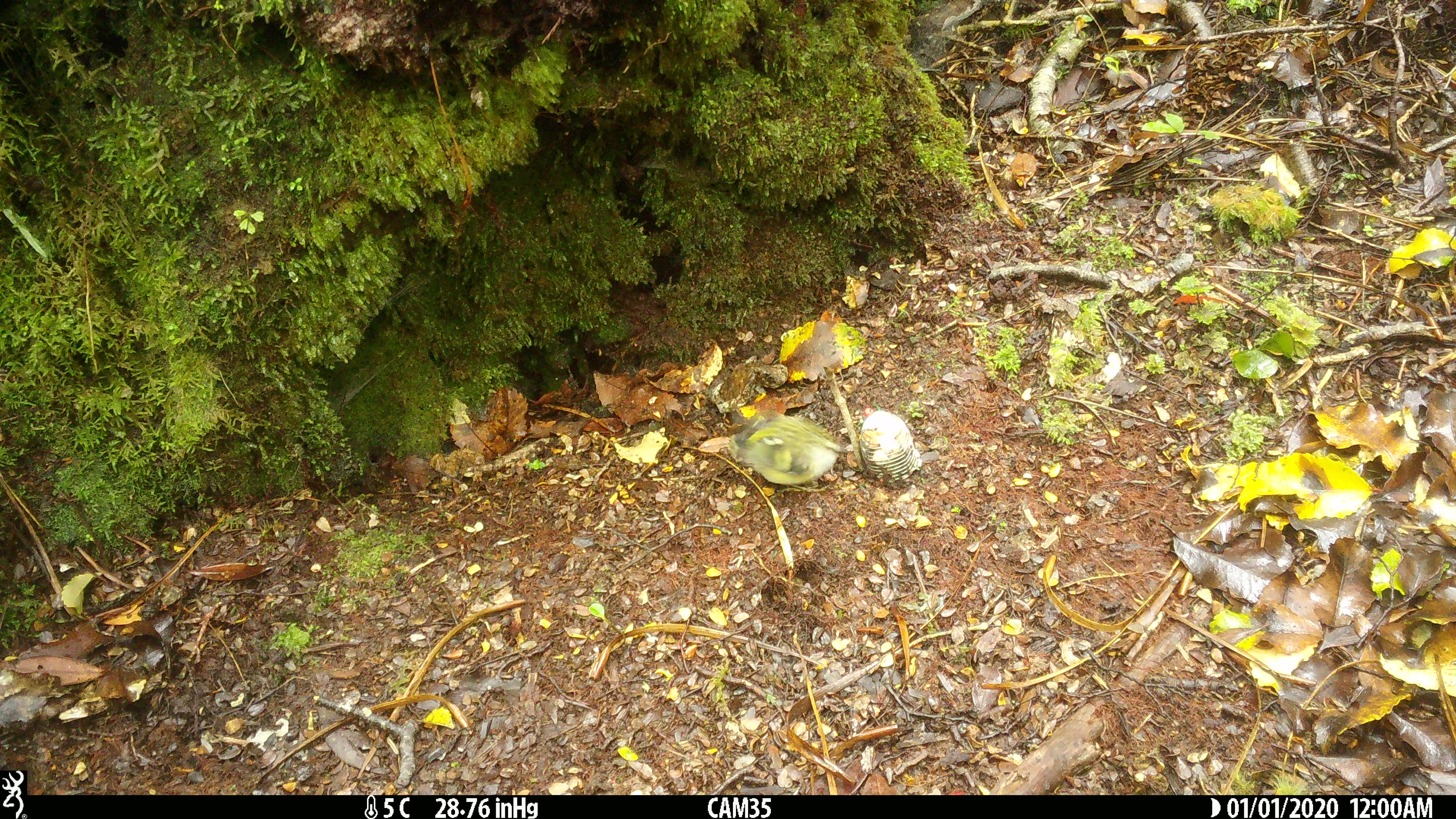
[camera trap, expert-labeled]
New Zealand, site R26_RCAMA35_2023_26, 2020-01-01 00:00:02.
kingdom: Animalia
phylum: Chordata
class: Aves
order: Passeriformes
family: Acanthisittidae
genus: Acanthisitta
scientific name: Acanthisitta chloris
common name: rifleman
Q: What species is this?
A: Rifleman (Acanthisitta chloris).